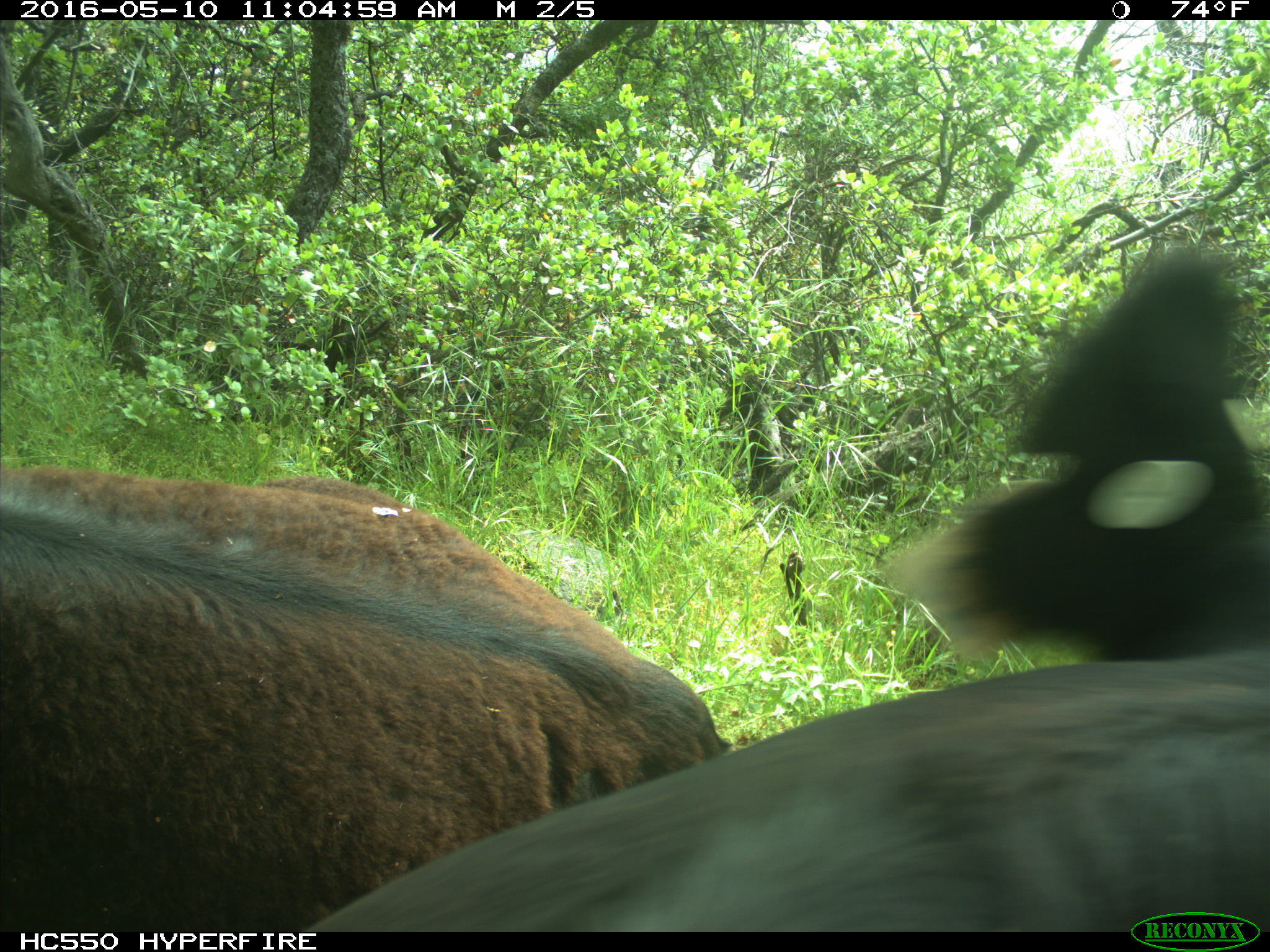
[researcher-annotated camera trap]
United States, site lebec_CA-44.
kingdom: Animalia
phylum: Chordata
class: Mammalia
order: Artiodactyla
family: Bovidae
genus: Bos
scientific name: Bos taurus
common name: domestic cow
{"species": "Bos taurus (domestic cow)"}